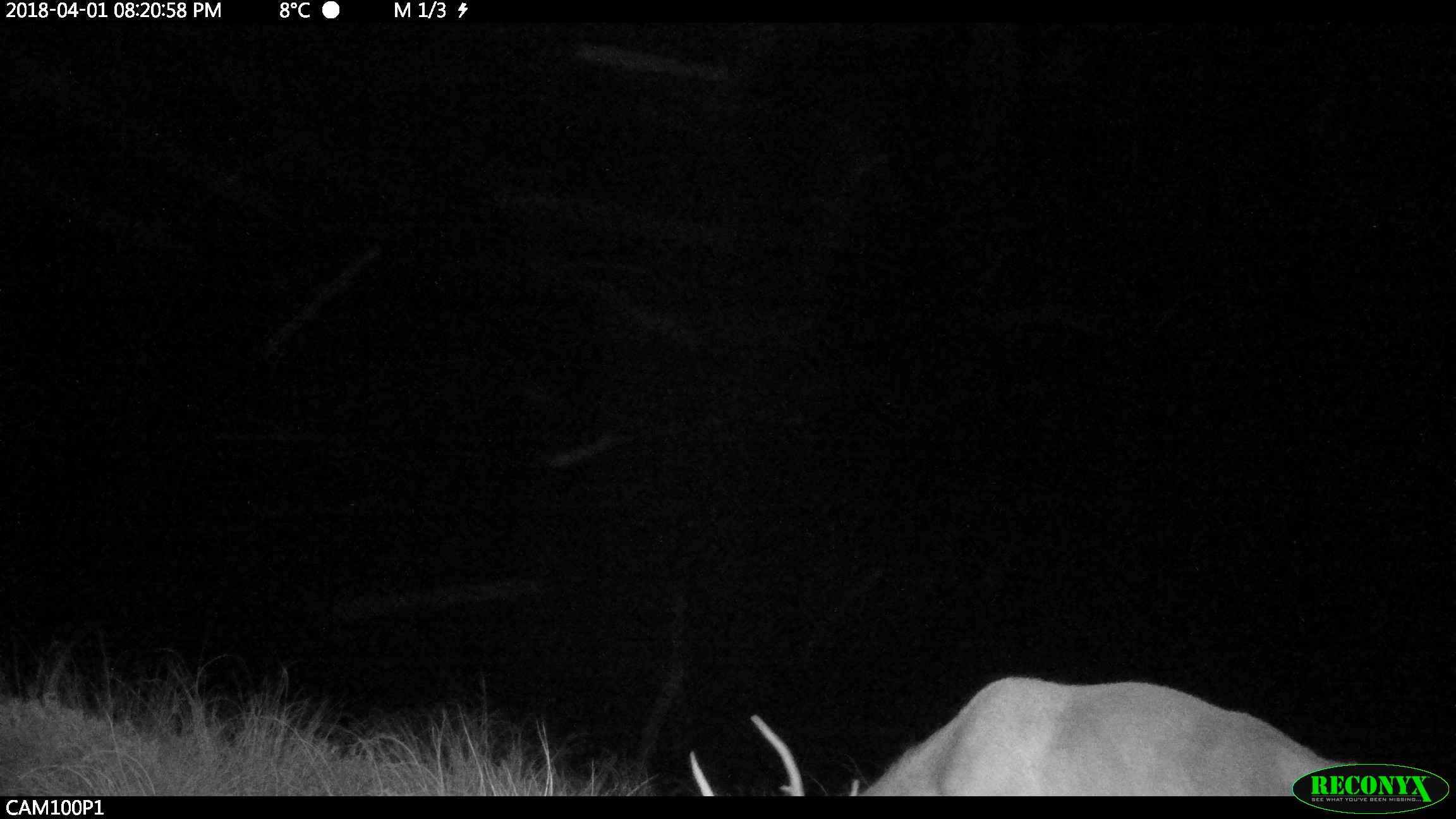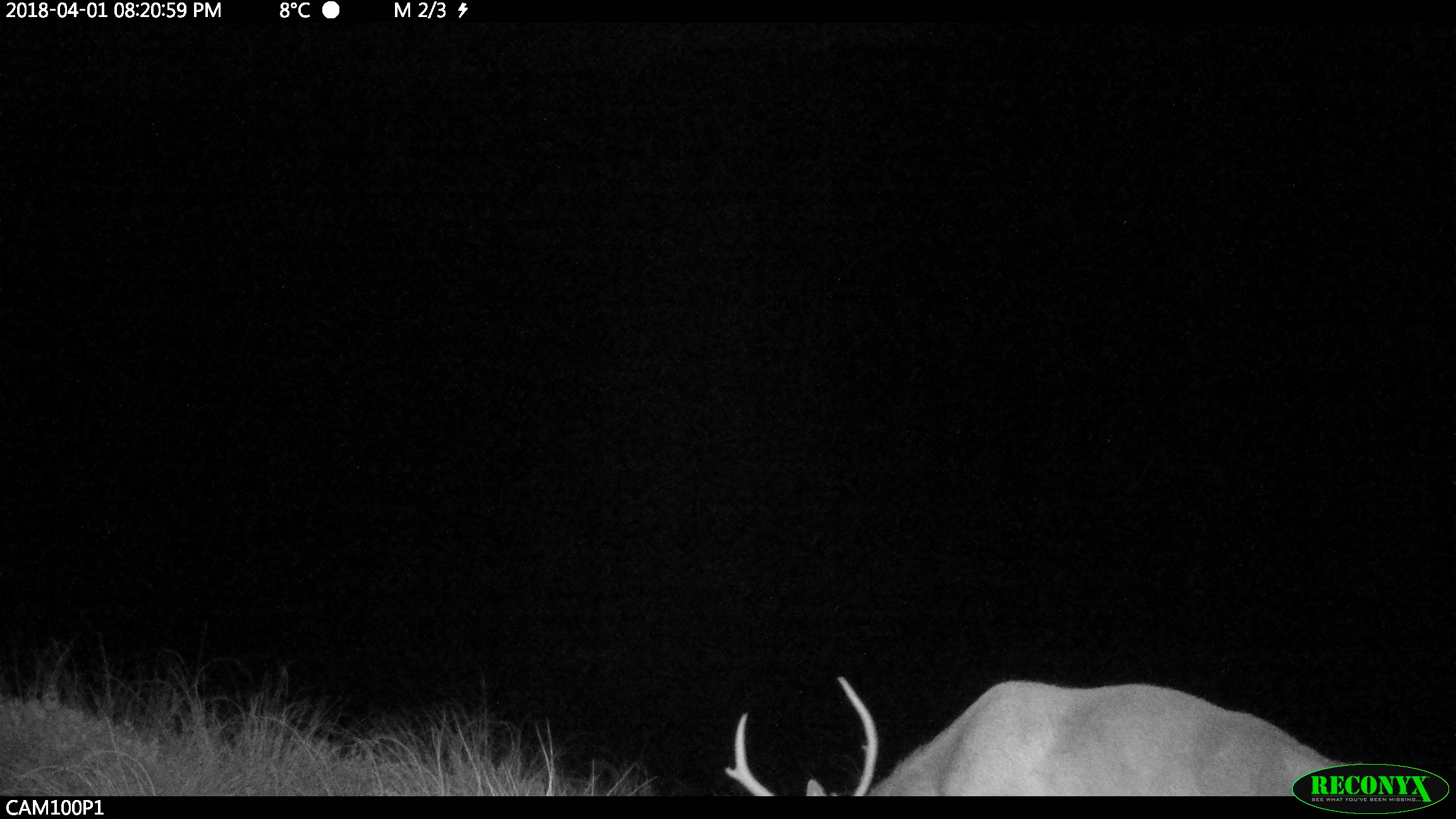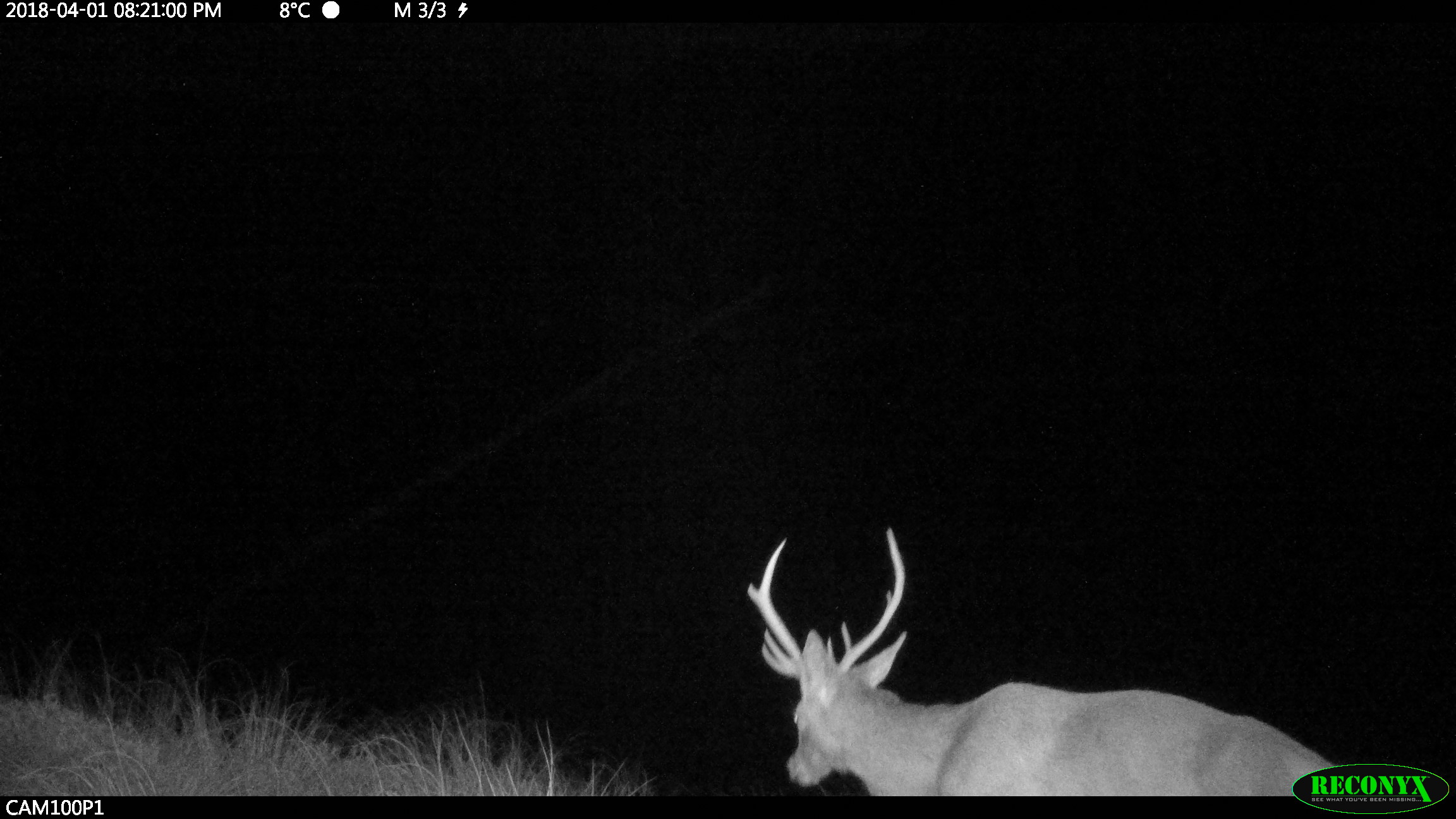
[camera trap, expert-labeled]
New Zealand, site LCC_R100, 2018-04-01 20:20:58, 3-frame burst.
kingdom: Animalia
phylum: Chordata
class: Mammalia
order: Artiodactyla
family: Cervidae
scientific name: Cervidae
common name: deer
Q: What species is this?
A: Deer (Cervidae).